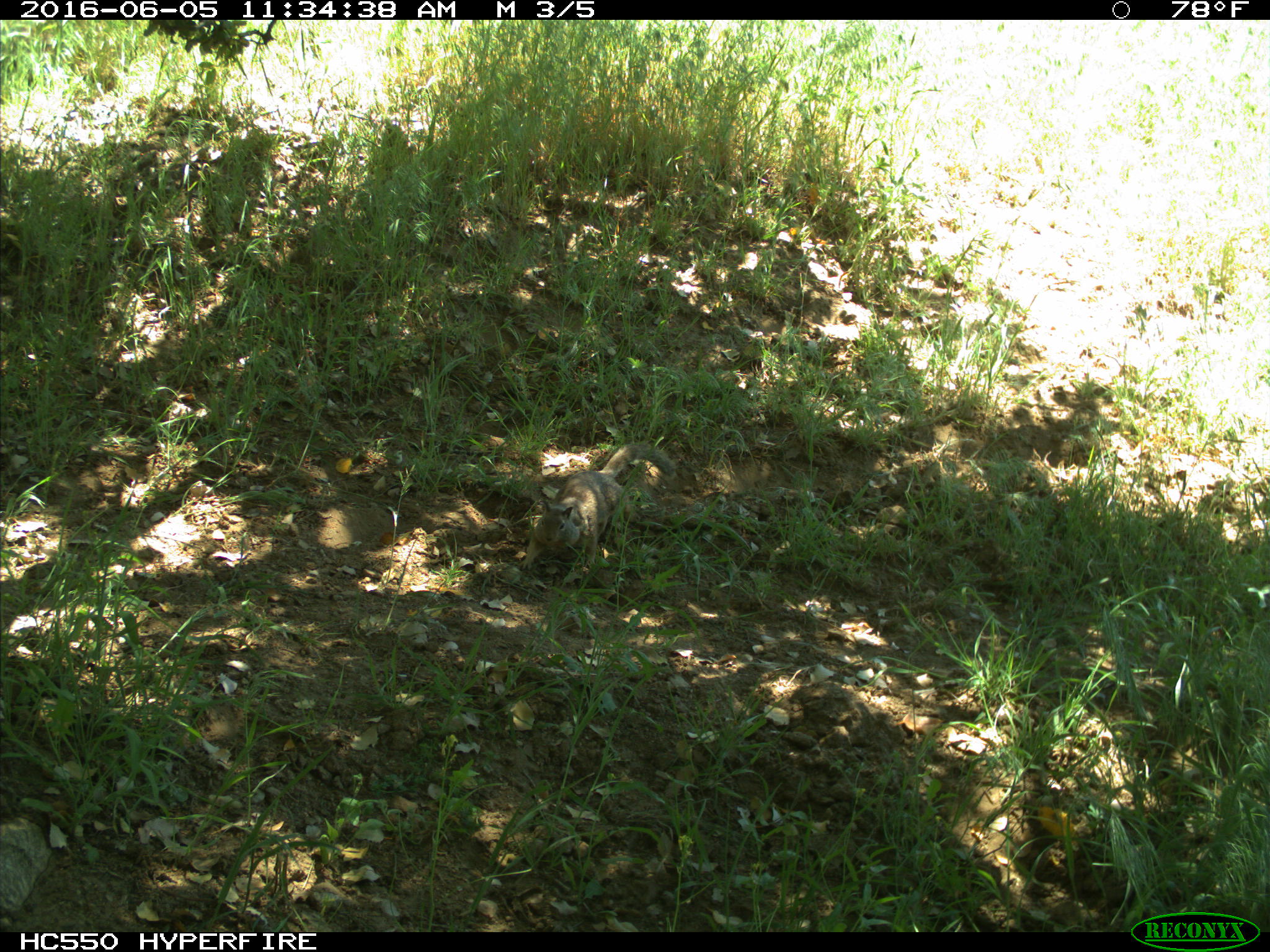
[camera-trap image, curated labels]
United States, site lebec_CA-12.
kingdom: Animalia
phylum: Chordata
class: Mammalia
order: Rodentia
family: Sciuridae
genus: Otospermophilus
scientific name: Otospermophilus beecheyi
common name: california ground squirrel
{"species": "Otospermophilus beecheyi (california ground squirrel)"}